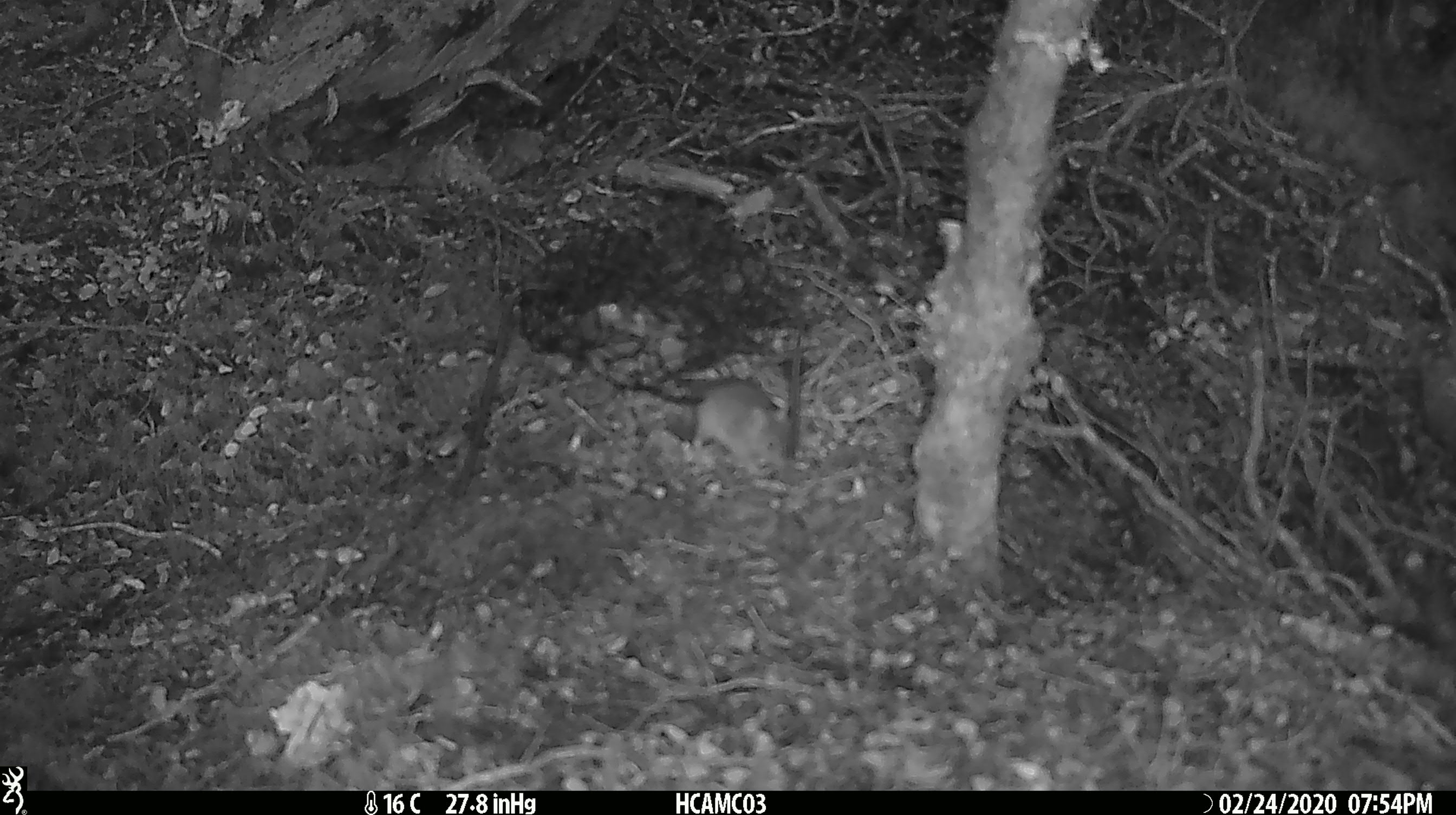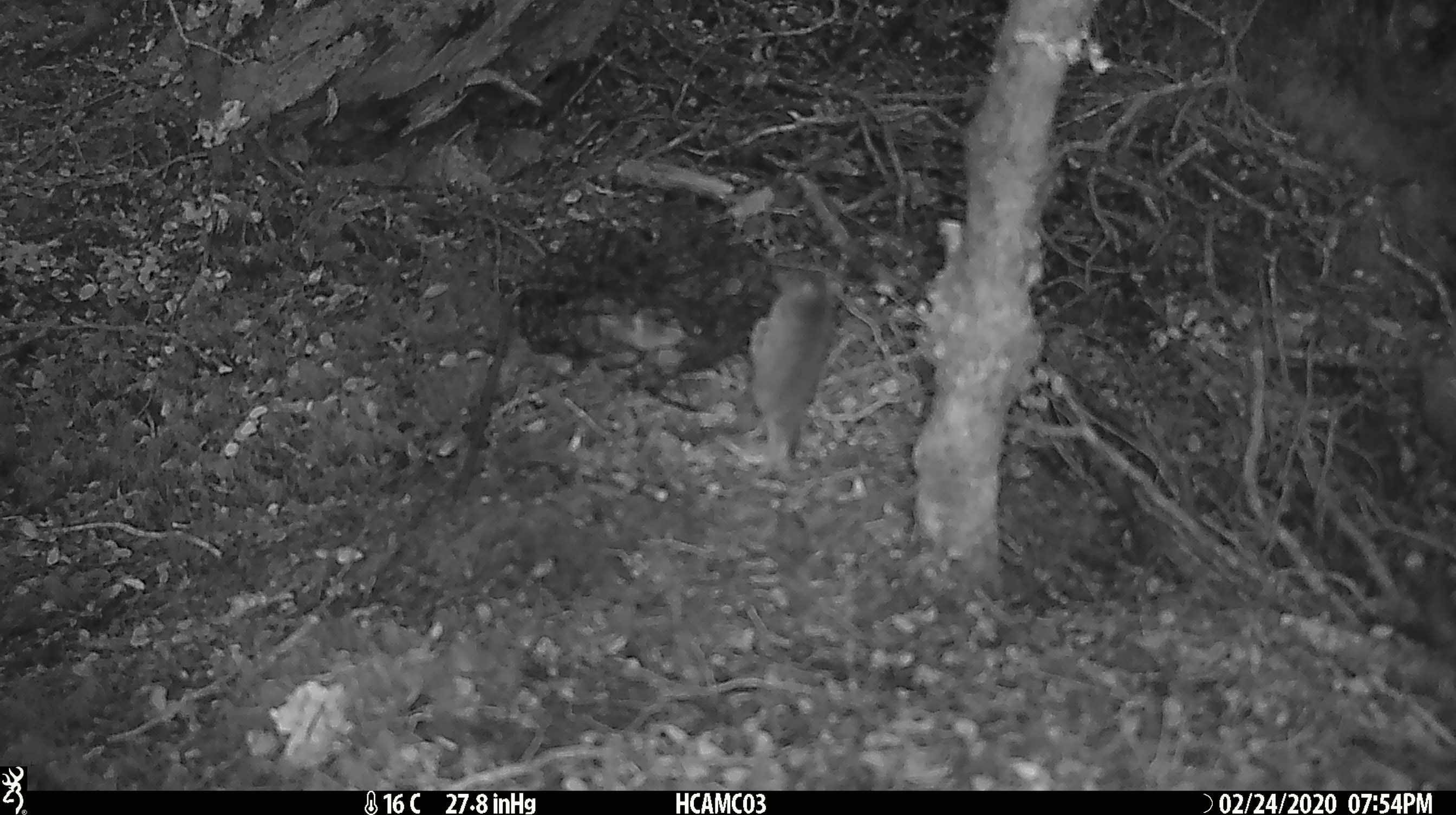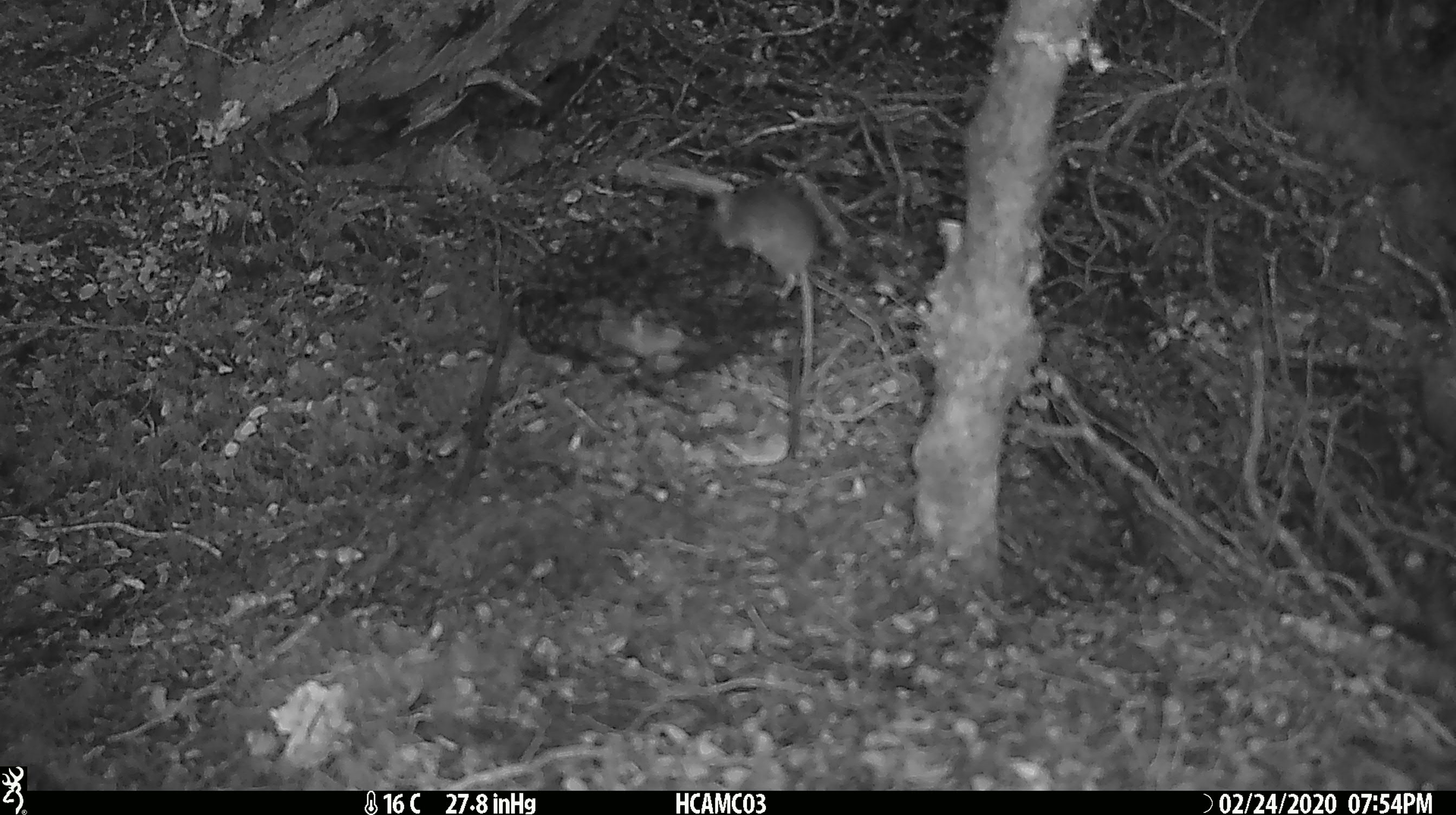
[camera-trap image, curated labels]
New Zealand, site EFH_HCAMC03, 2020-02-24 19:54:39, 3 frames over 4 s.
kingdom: Animalia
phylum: Chordata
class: Mammalia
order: Rodentia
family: Muridae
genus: Mus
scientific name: Mus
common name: mouse